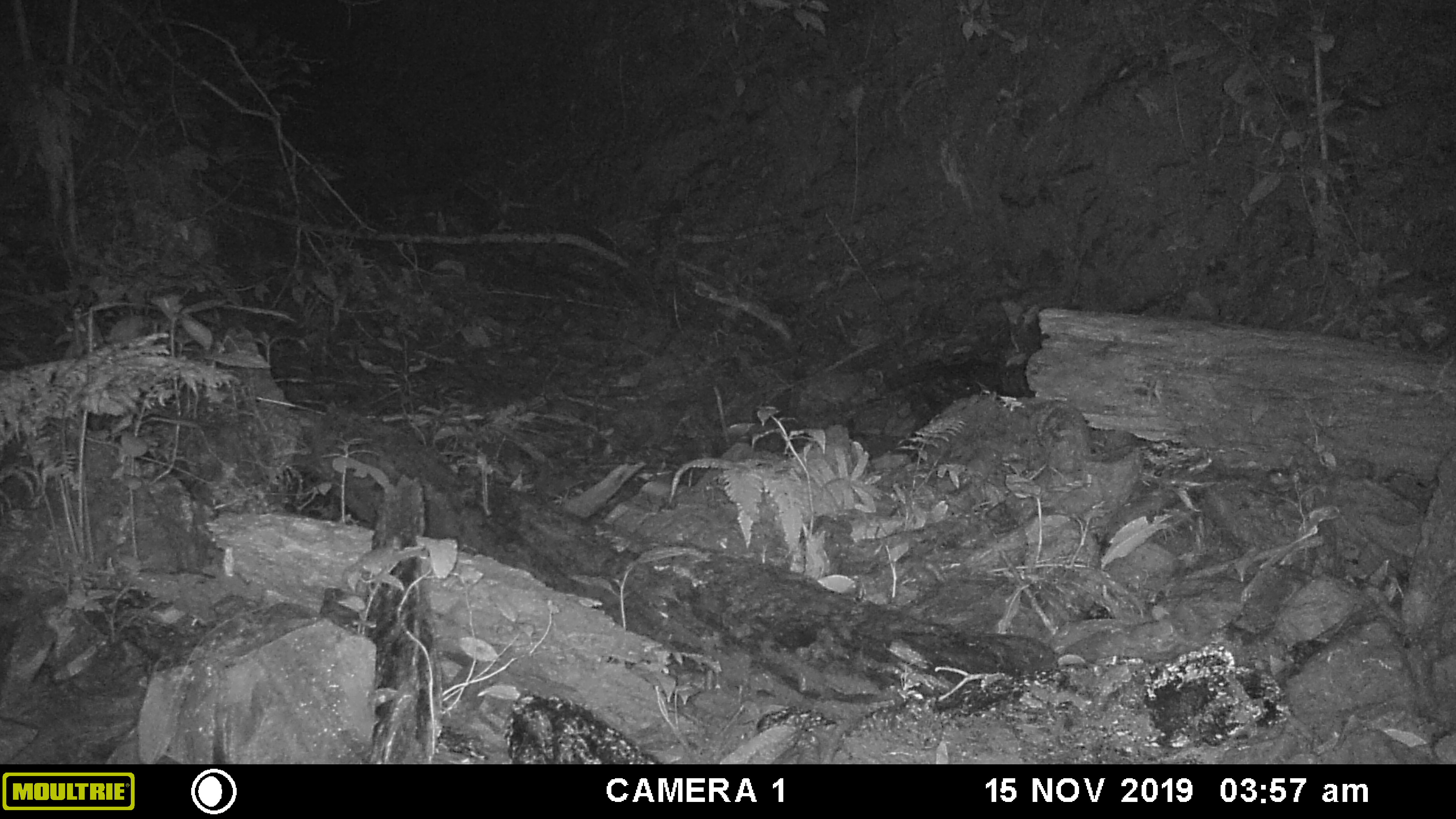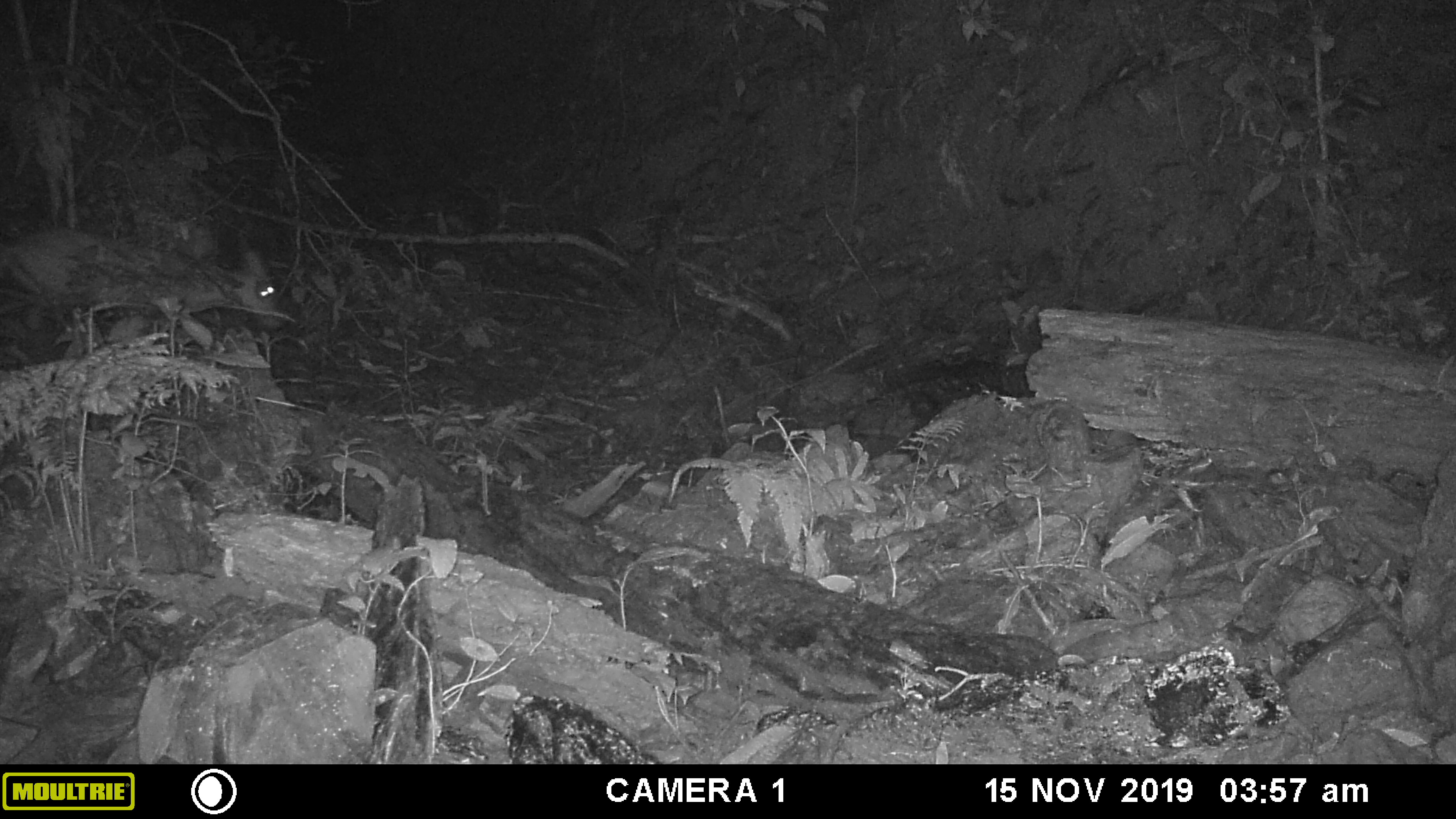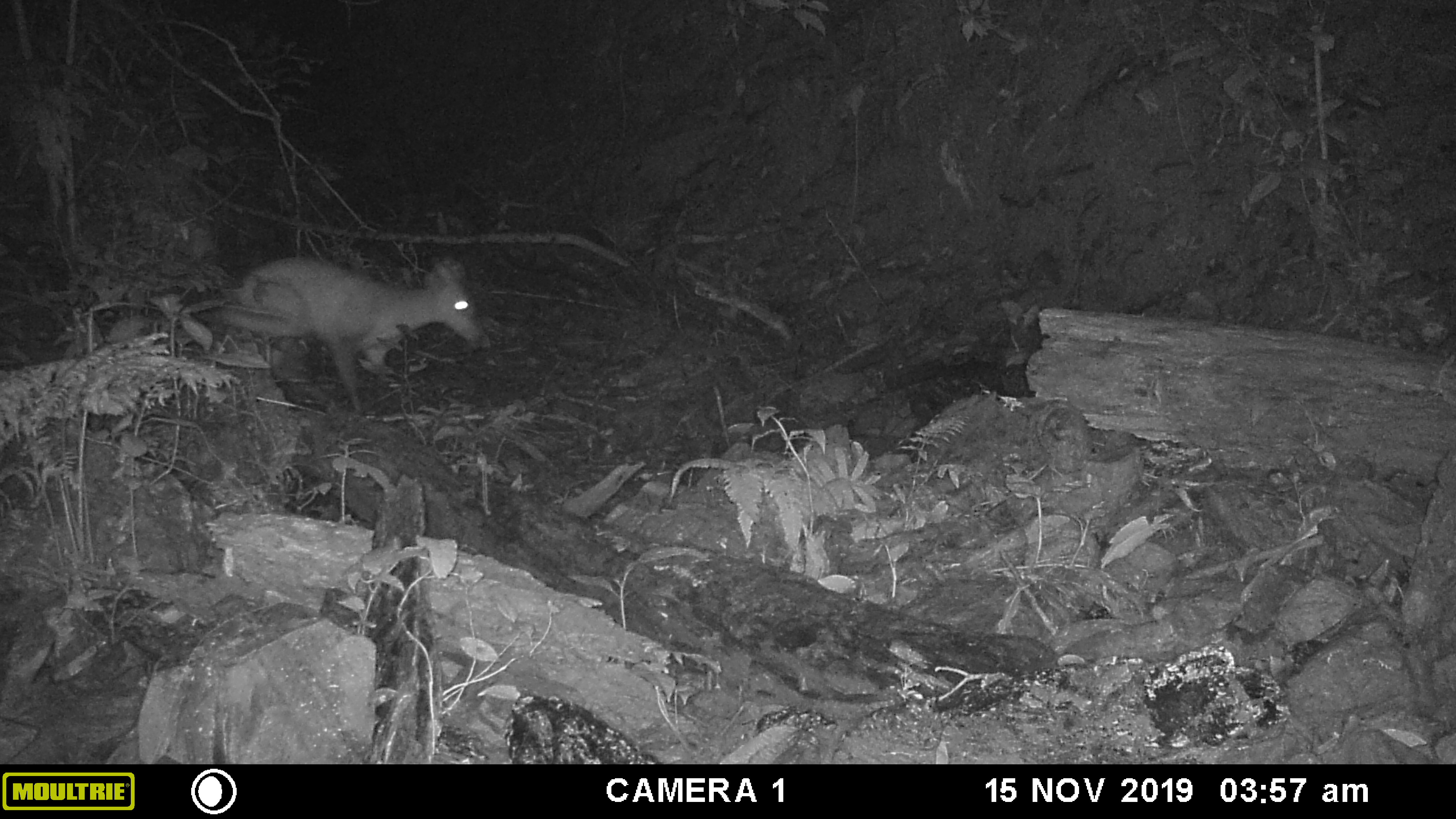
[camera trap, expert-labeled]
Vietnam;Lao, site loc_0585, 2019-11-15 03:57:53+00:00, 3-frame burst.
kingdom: Animalia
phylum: Chordata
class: Mammalia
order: Artiodactyla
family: Cervidae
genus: Muntiacus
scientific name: Muntiacus muntjak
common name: red muntjac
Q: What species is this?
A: Red muntjac (Muntiacus muntjak).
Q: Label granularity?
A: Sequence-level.